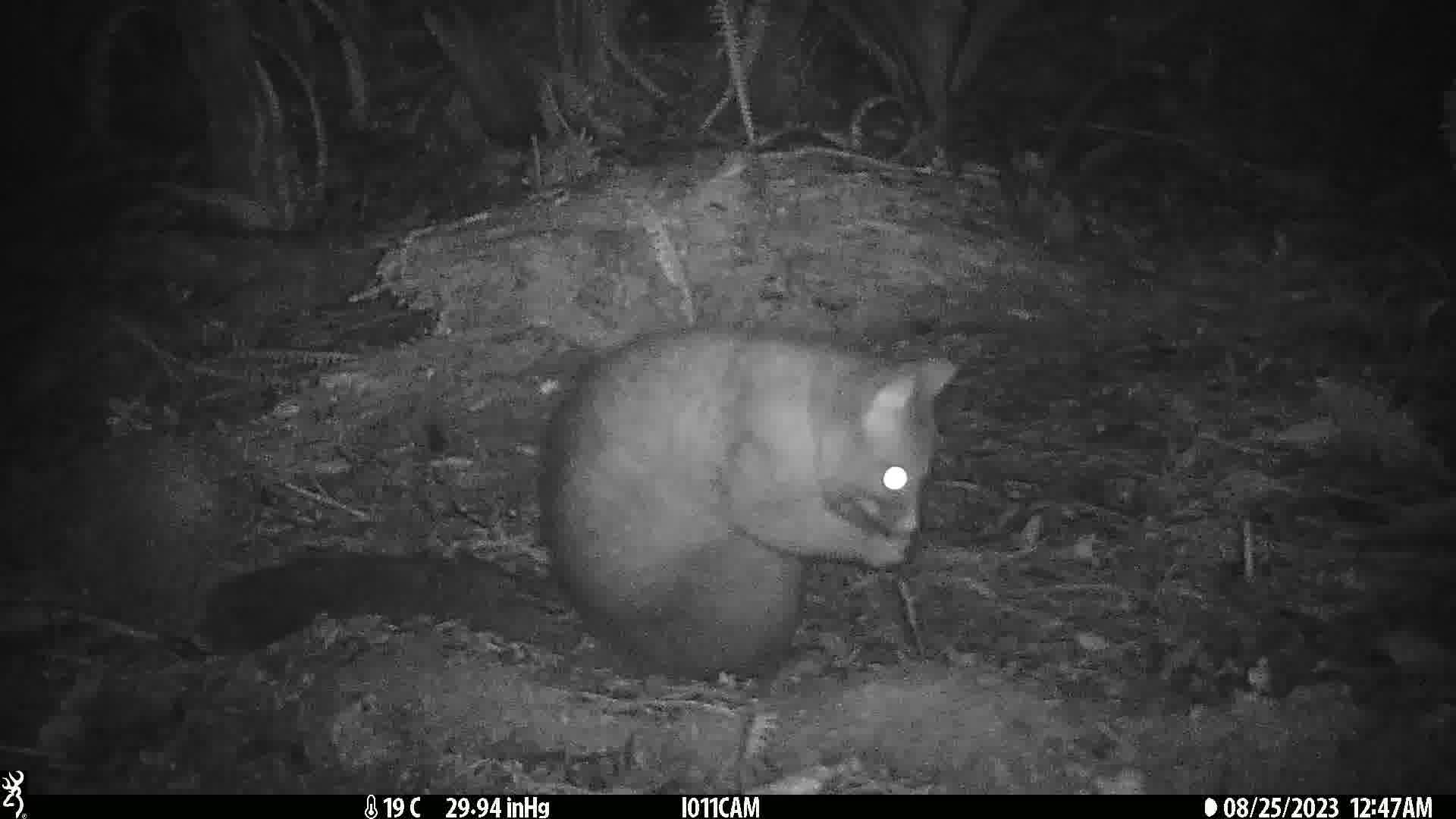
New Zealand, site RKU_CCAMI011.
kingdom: Animalia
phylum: Chordata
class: Mammalia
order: Diprotodontia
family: Phalangeridae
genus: Trichosurus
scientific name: Trichosurus vulpecula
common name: common brushtail possum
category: possum